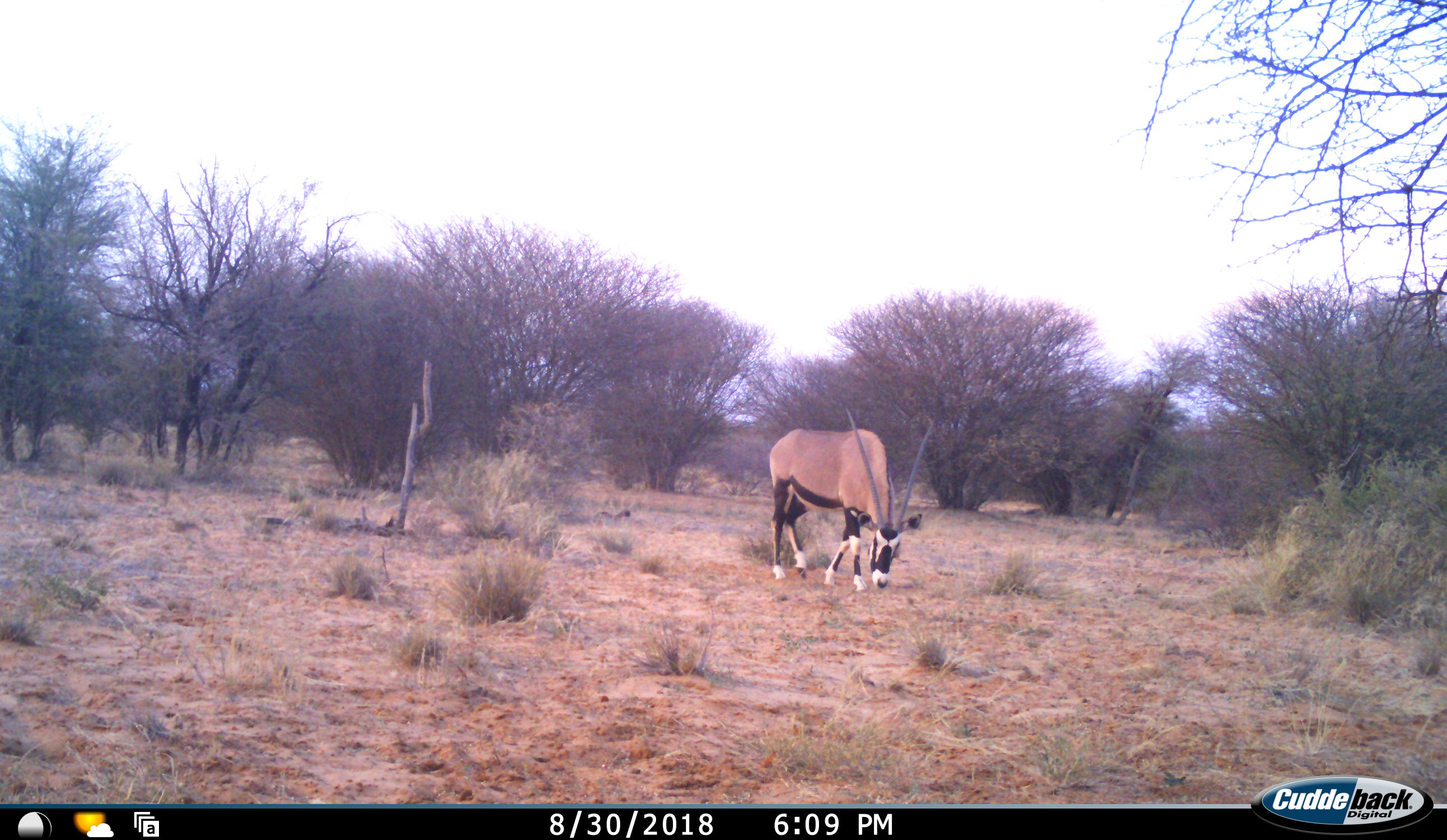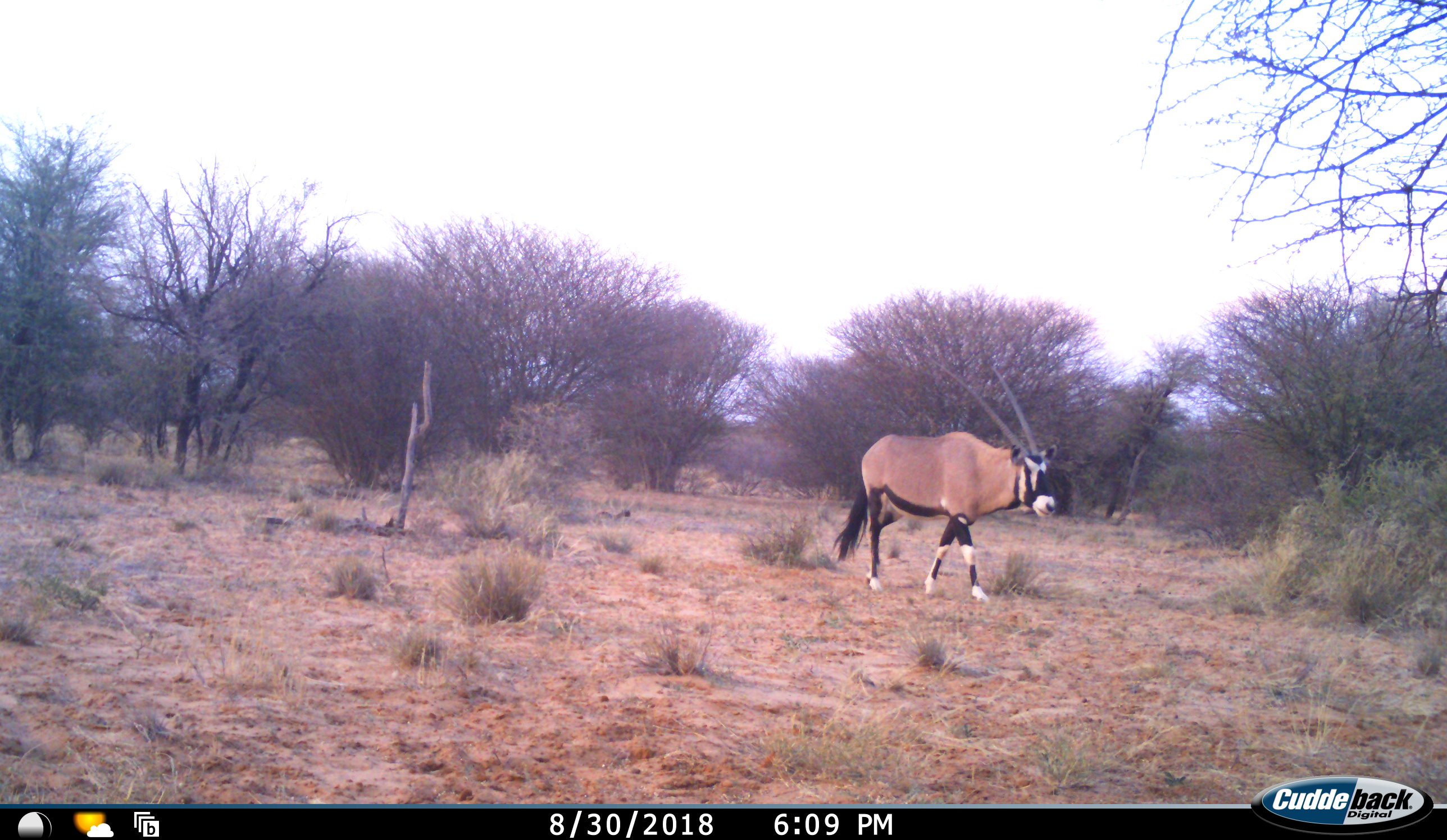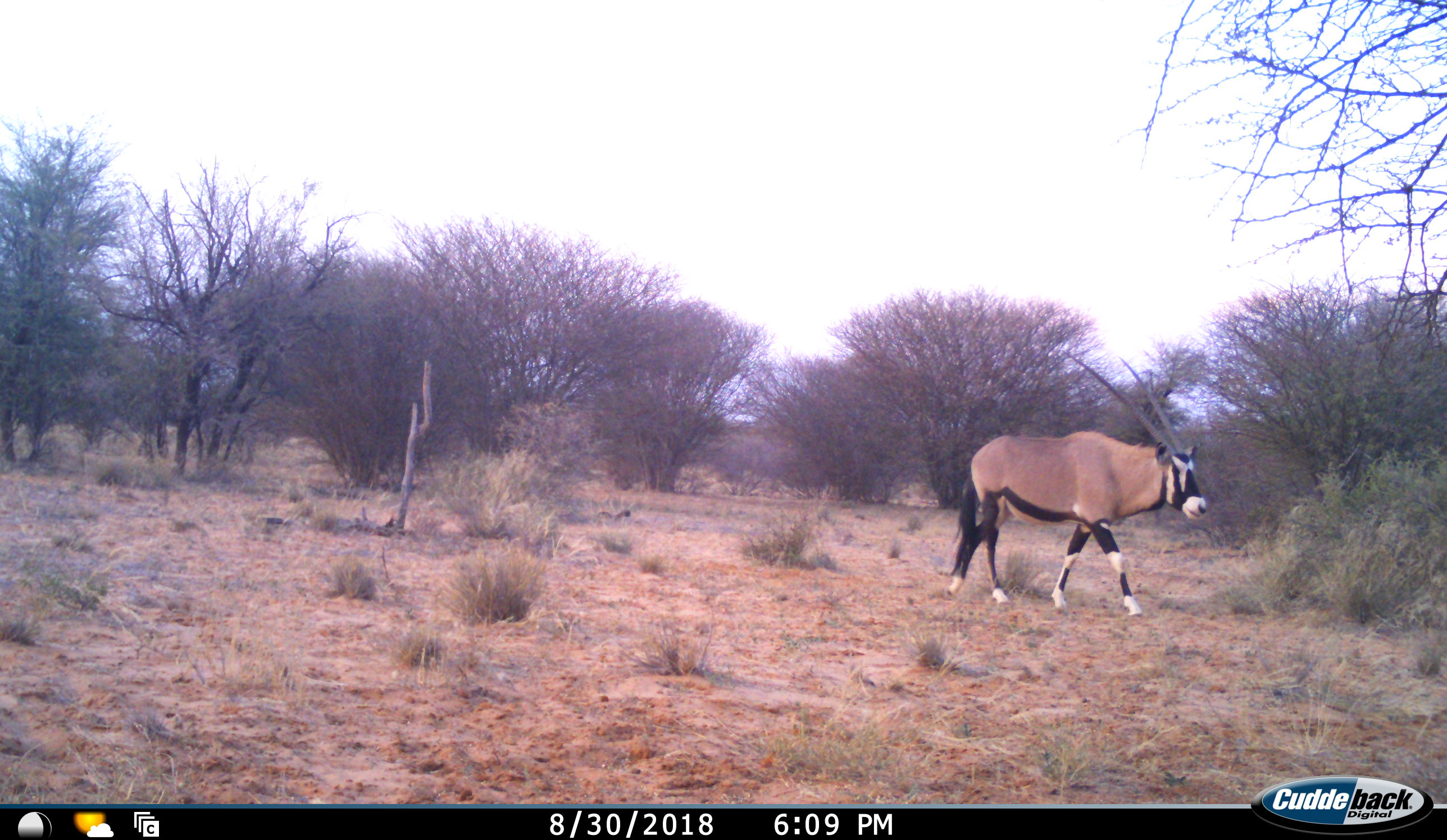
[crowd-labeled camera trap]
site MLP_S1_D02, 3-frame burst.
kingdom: Animalia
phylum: Chordata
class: Mammalia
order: Artiodactyla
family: Bovidae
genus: Oryx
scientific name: Oryx gazella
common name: gemsbok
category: oryx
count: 1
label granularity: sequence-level